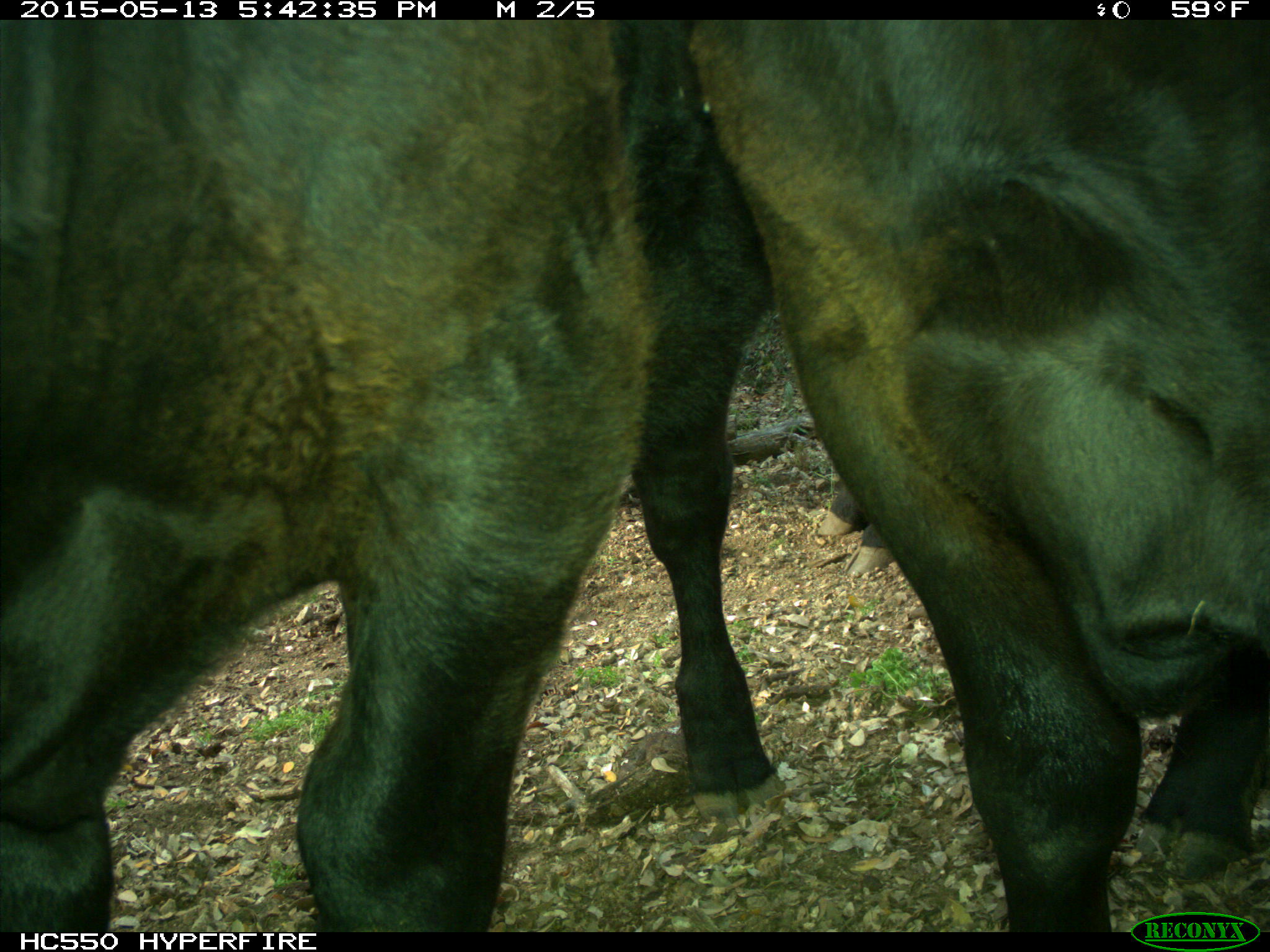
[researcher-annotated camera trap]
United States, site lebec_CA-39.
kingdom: Animalia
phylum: Chordata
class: Mammalia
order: Artiodactyla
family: Bovidae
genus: Bos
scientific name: Bos taurus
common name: domestic cow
Bos taurus (domestic cow).